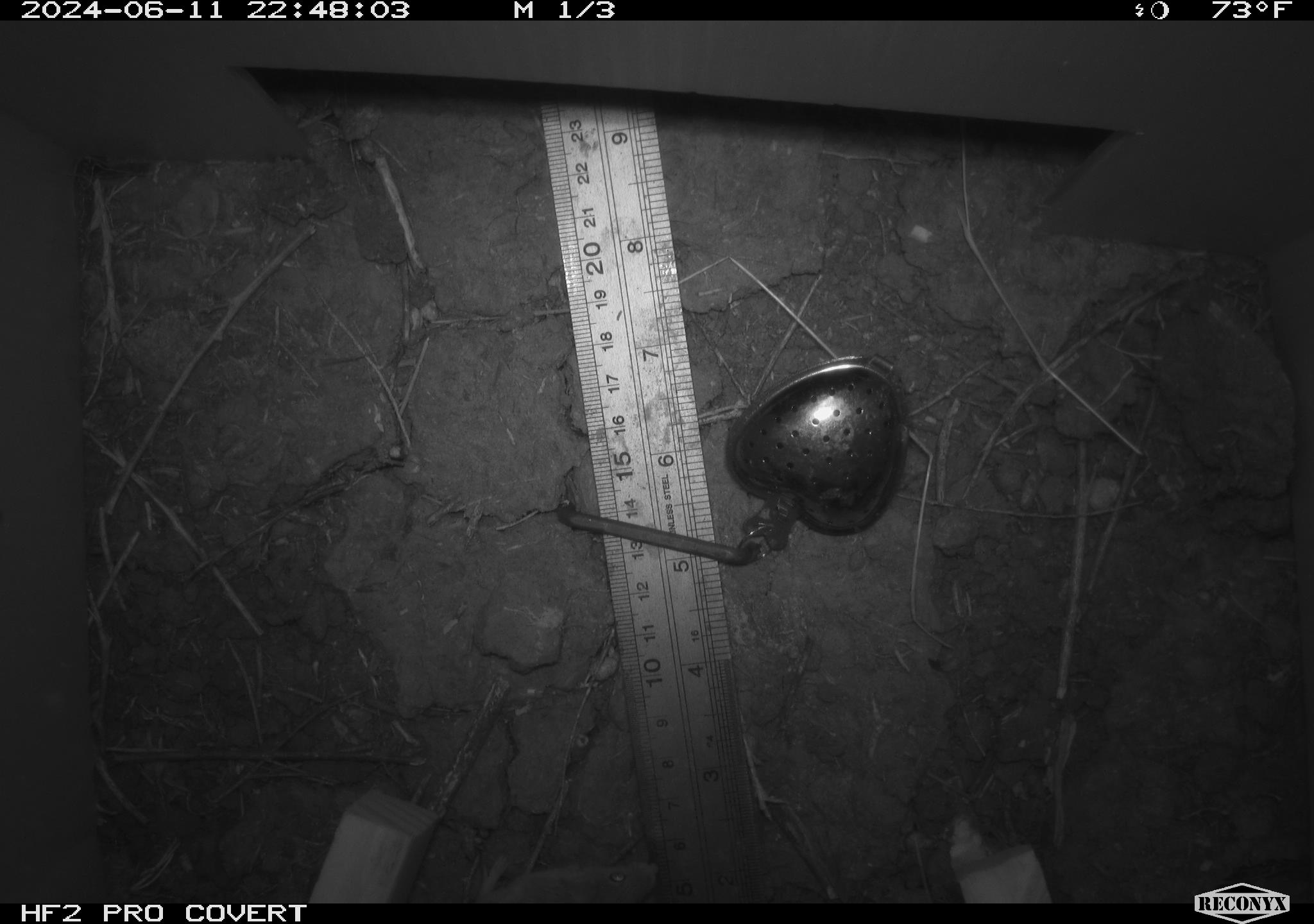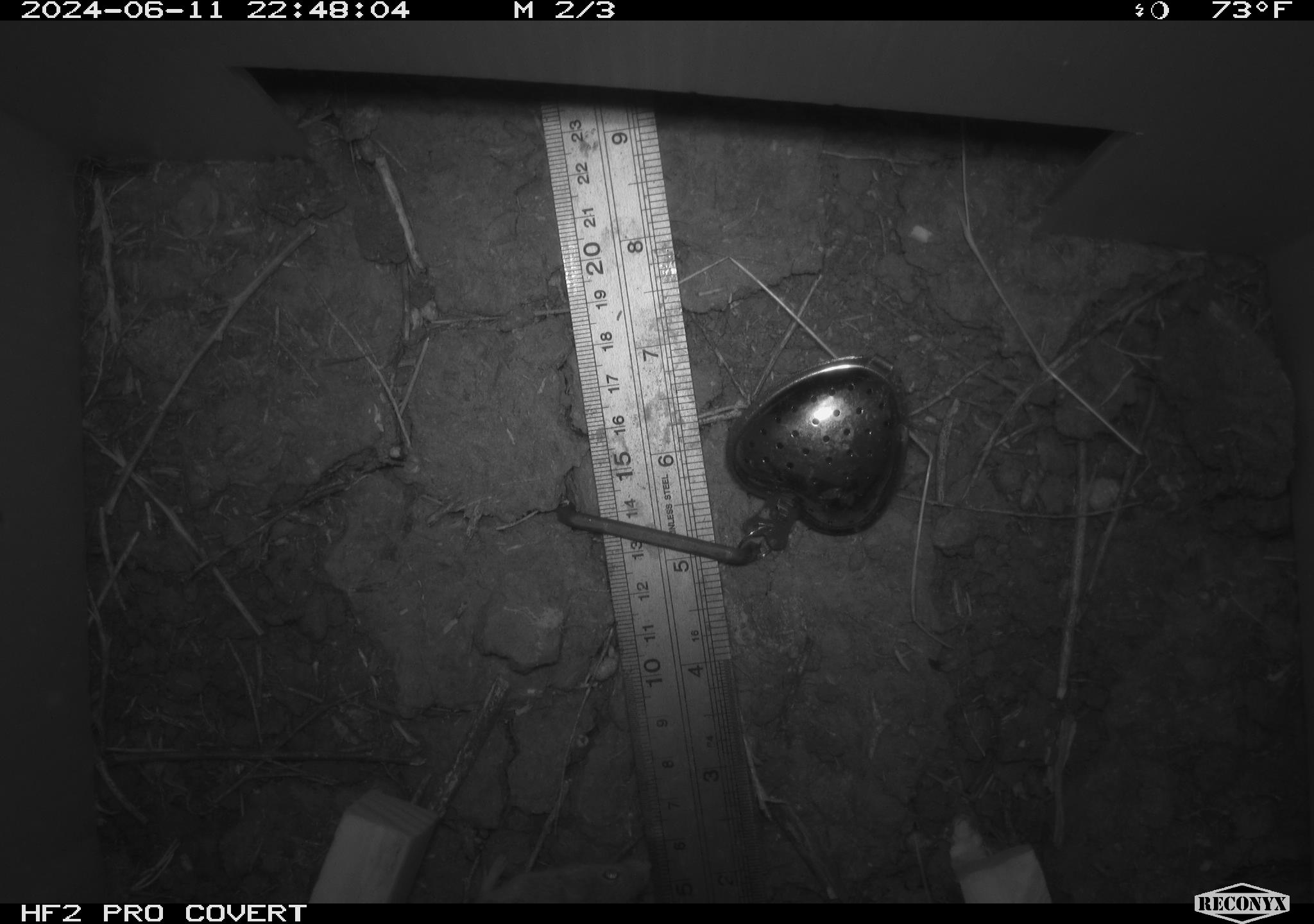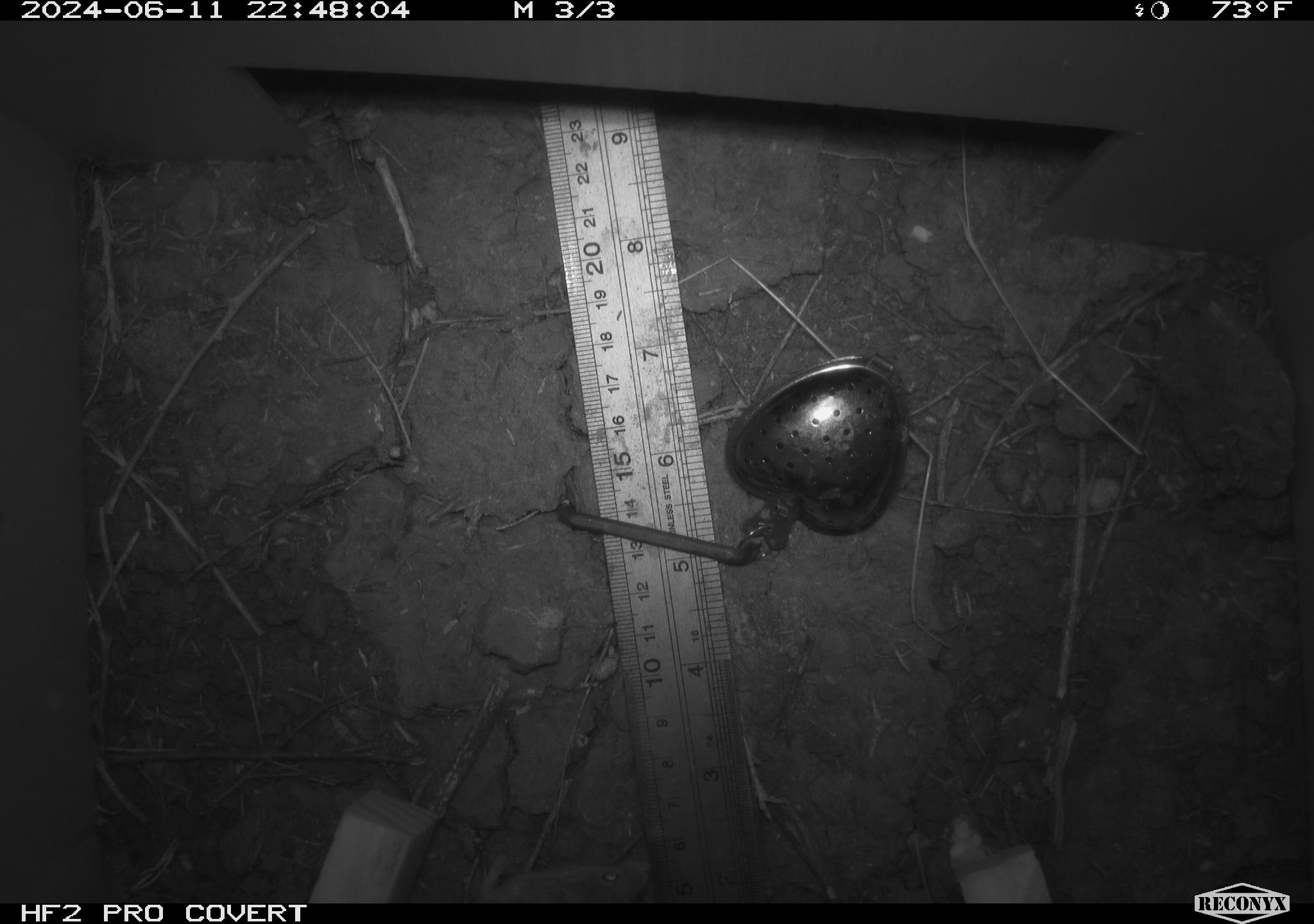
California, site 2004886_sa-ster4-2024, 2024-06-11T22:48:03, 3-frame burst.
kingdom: Animalia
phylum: Chordata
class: Mammalia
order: Rodentia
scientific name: Rodentia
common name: mouse species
Mouse species (Rodentia).